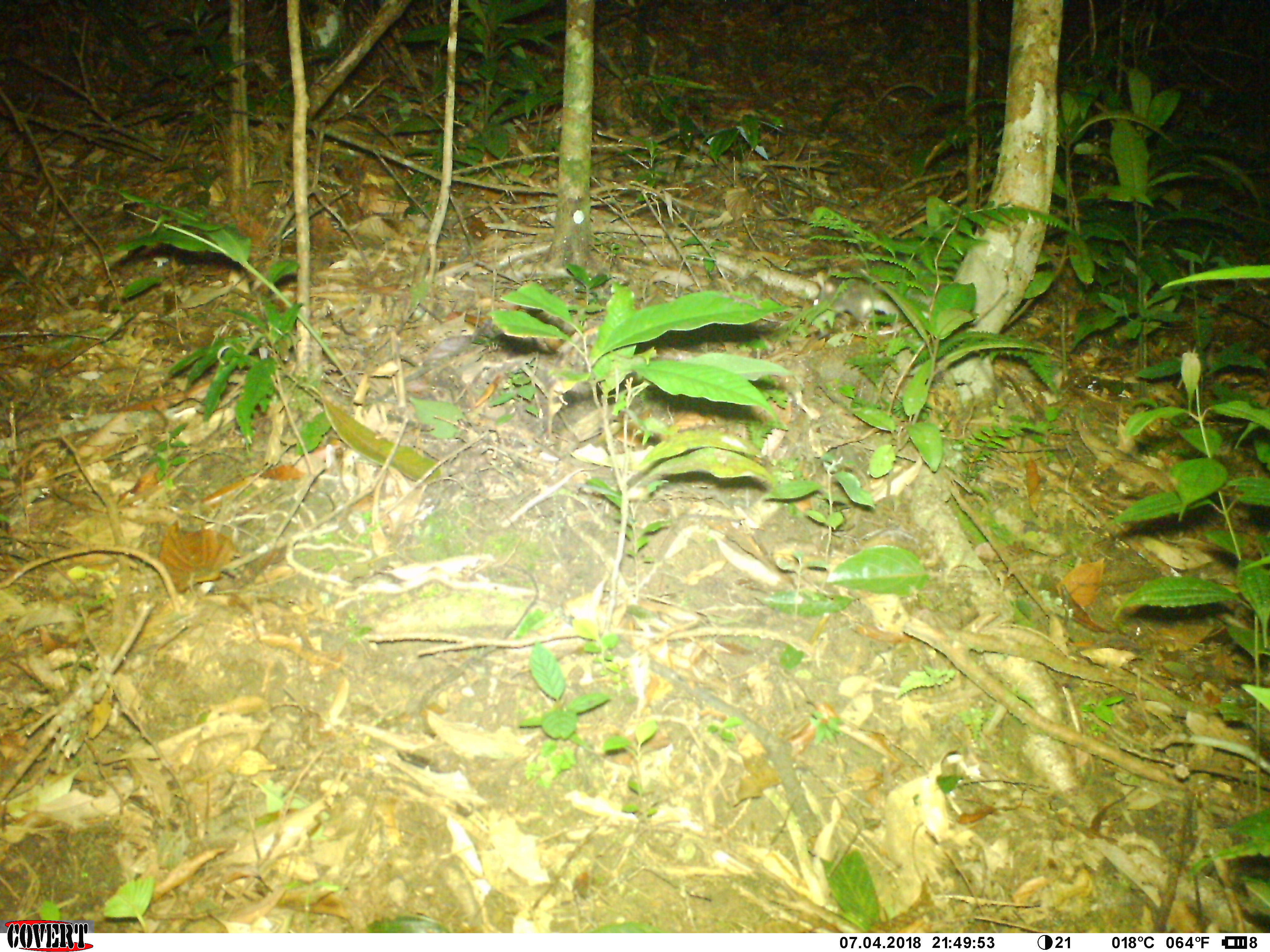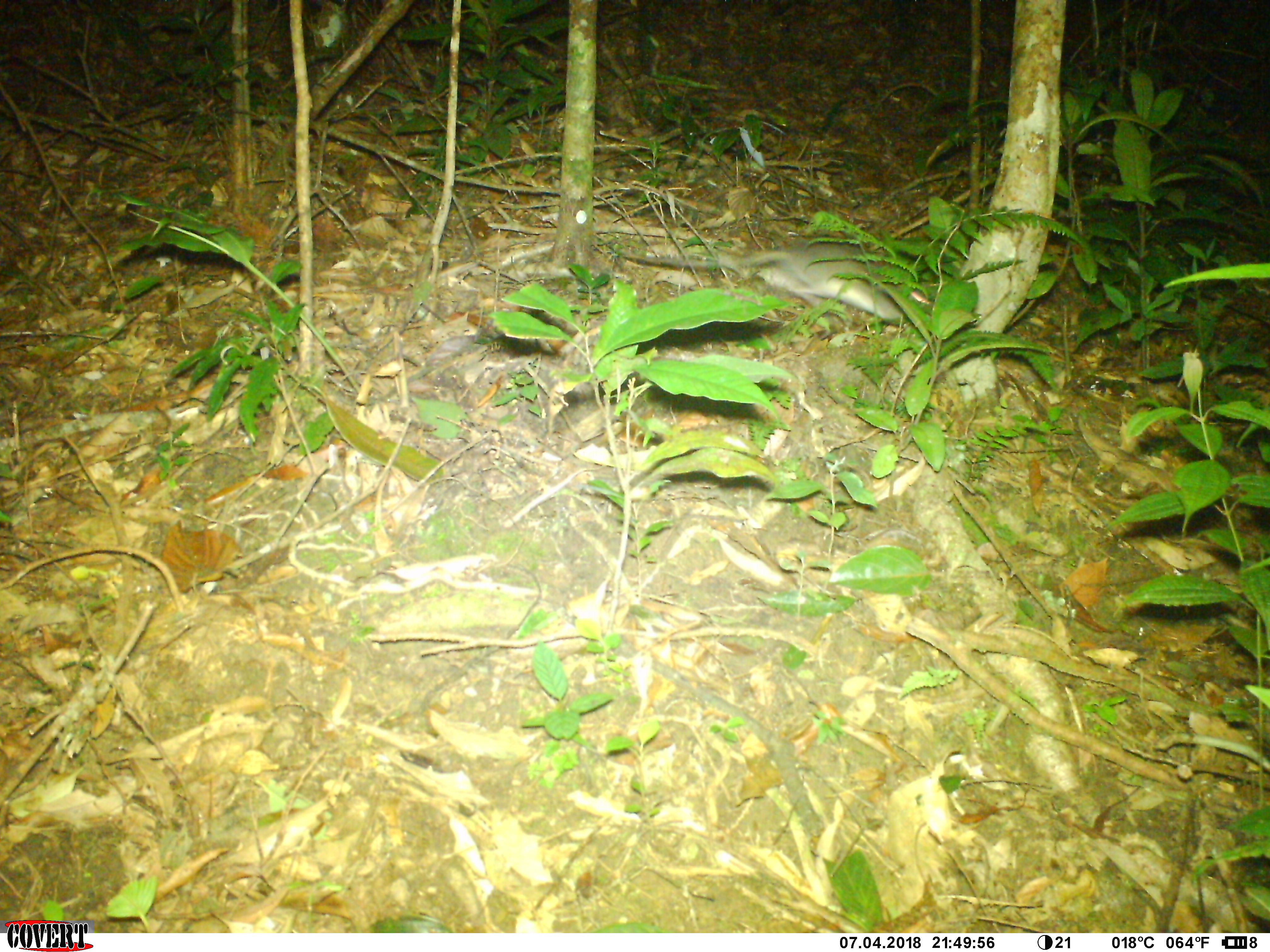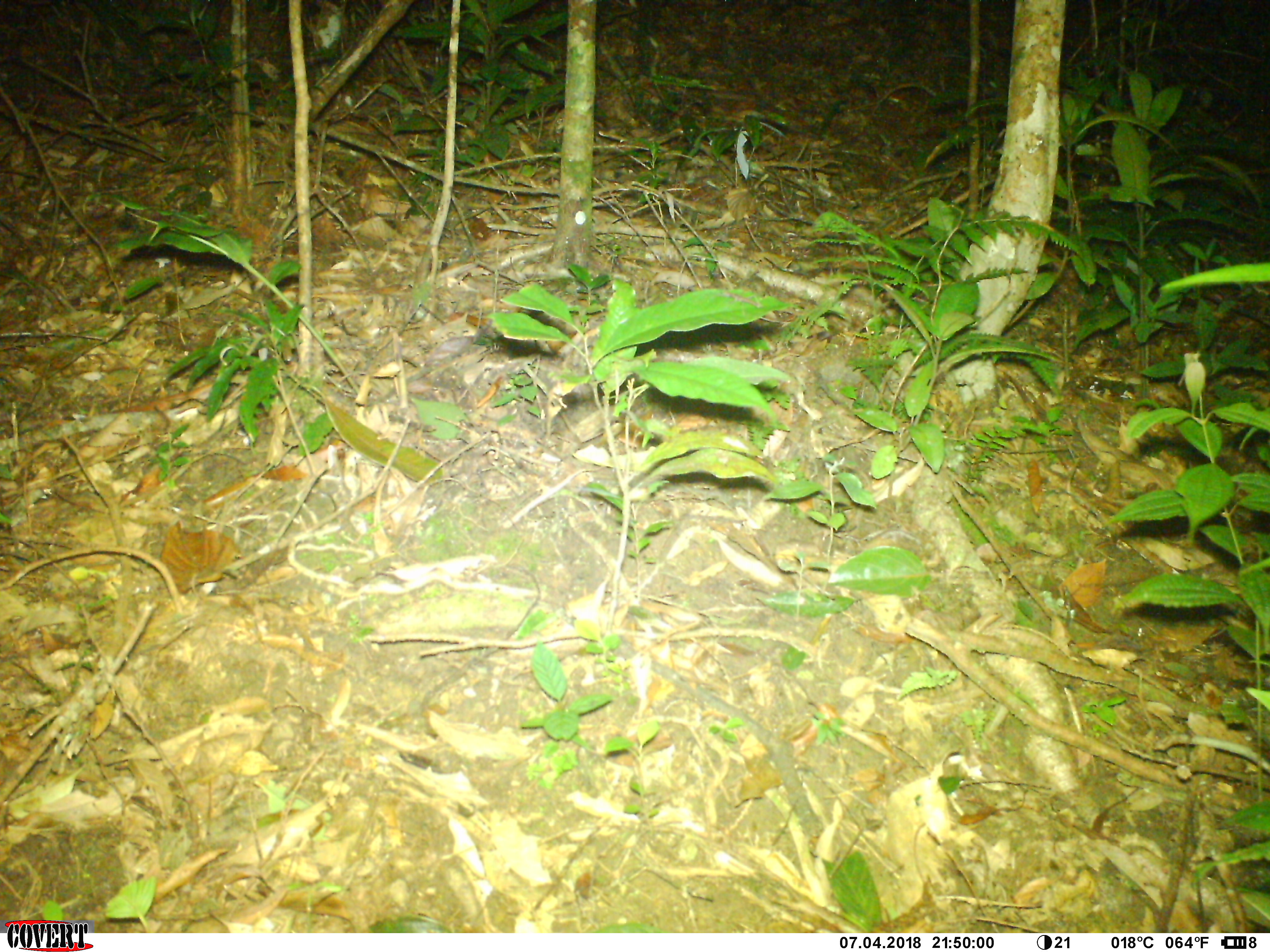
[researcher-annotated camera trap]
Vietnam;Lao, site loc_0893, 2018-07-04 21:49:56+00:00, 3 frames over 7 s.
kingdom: Animalia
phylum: Chordata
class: Mammalia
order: Rodentia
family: Muridae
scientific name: Muridae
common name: old-world mice and rats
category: unidentified murid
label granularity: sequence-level